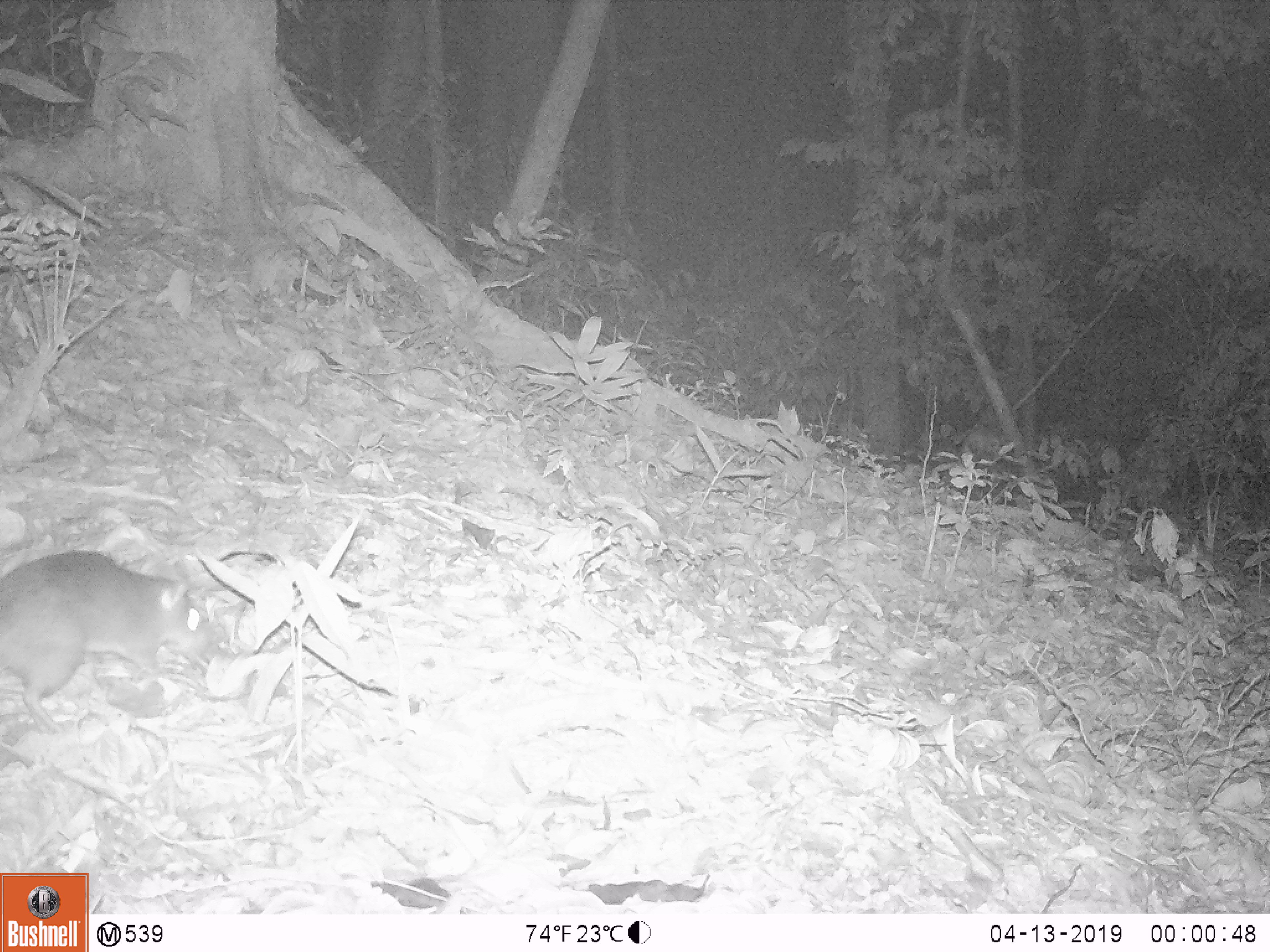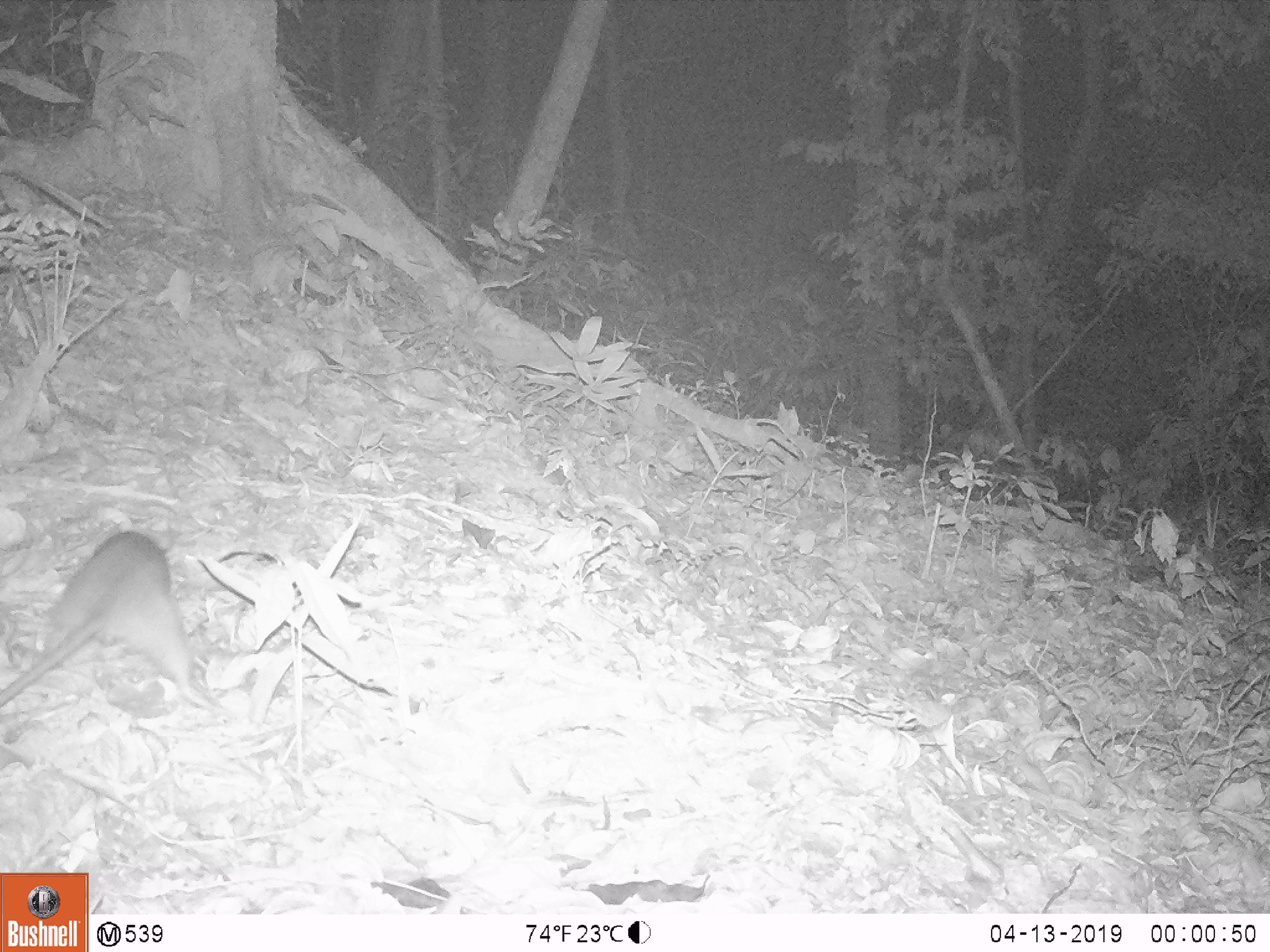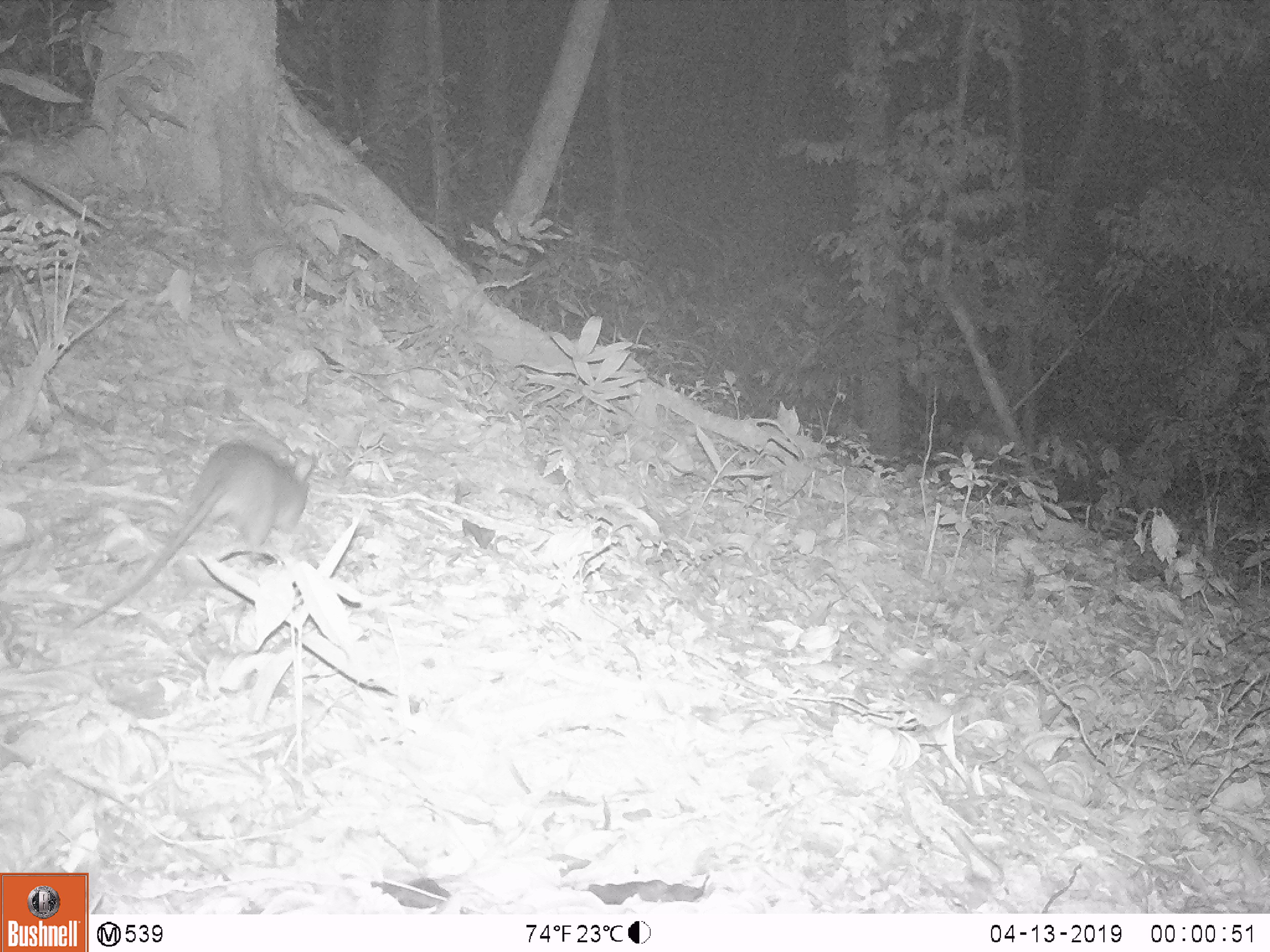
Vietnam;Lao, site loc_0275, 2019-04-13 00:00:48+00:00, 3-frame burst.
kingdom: Animalia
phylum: Chordata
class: Mammalia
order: Rodentia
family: Muridae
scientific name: Muridae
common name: old-world mice and rats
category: unidentified murid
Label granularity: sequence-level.